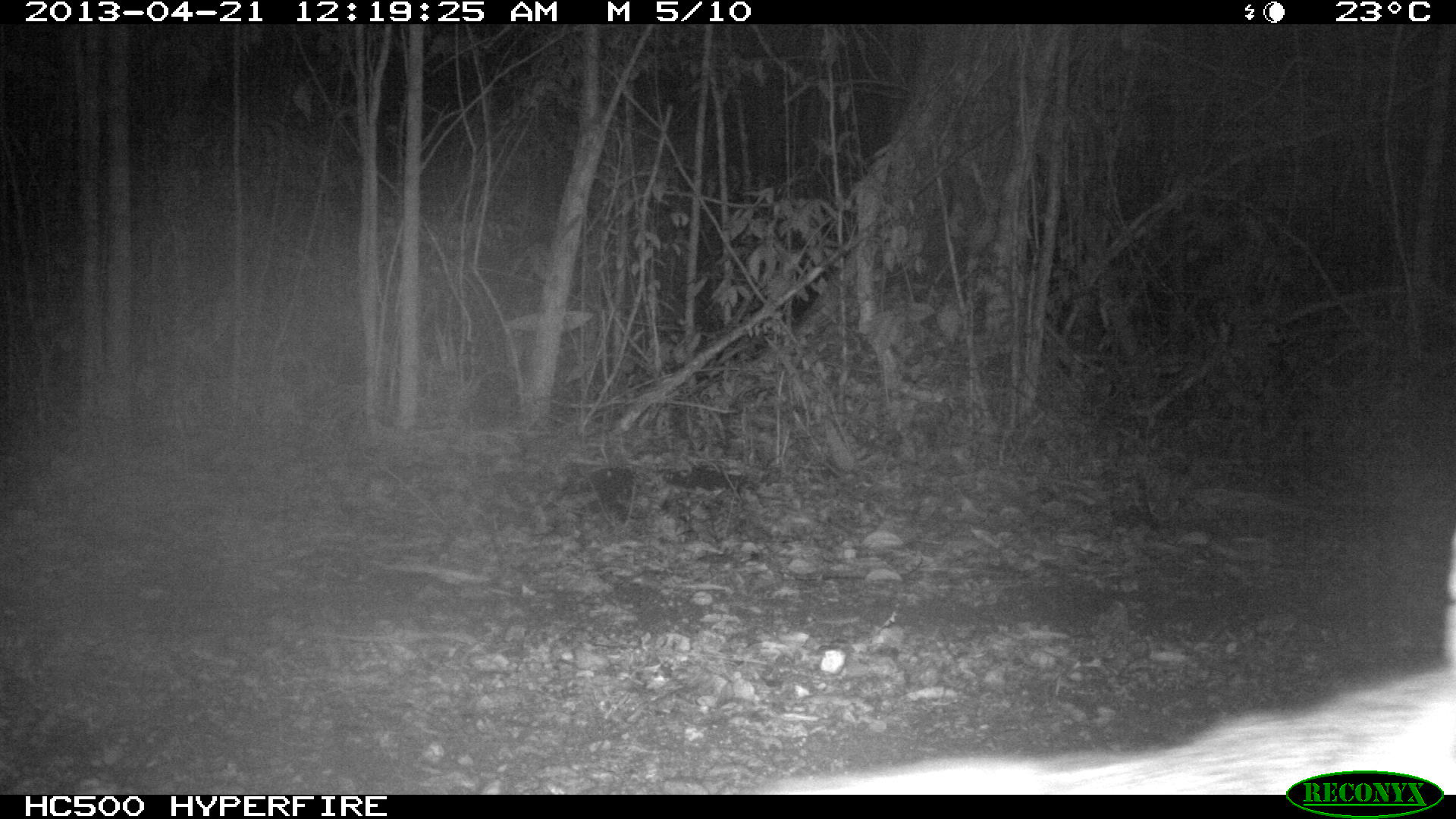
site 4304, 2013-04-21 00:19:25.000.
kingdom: Animalia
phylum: Chordata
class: Mammalia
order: Carnivora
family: Canidae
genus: Urocyon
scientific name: Urocyon cinereoargenteus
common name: gray fox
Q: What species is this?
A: Urocyon cinereoargenteus (gray fox).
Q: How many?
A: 1.